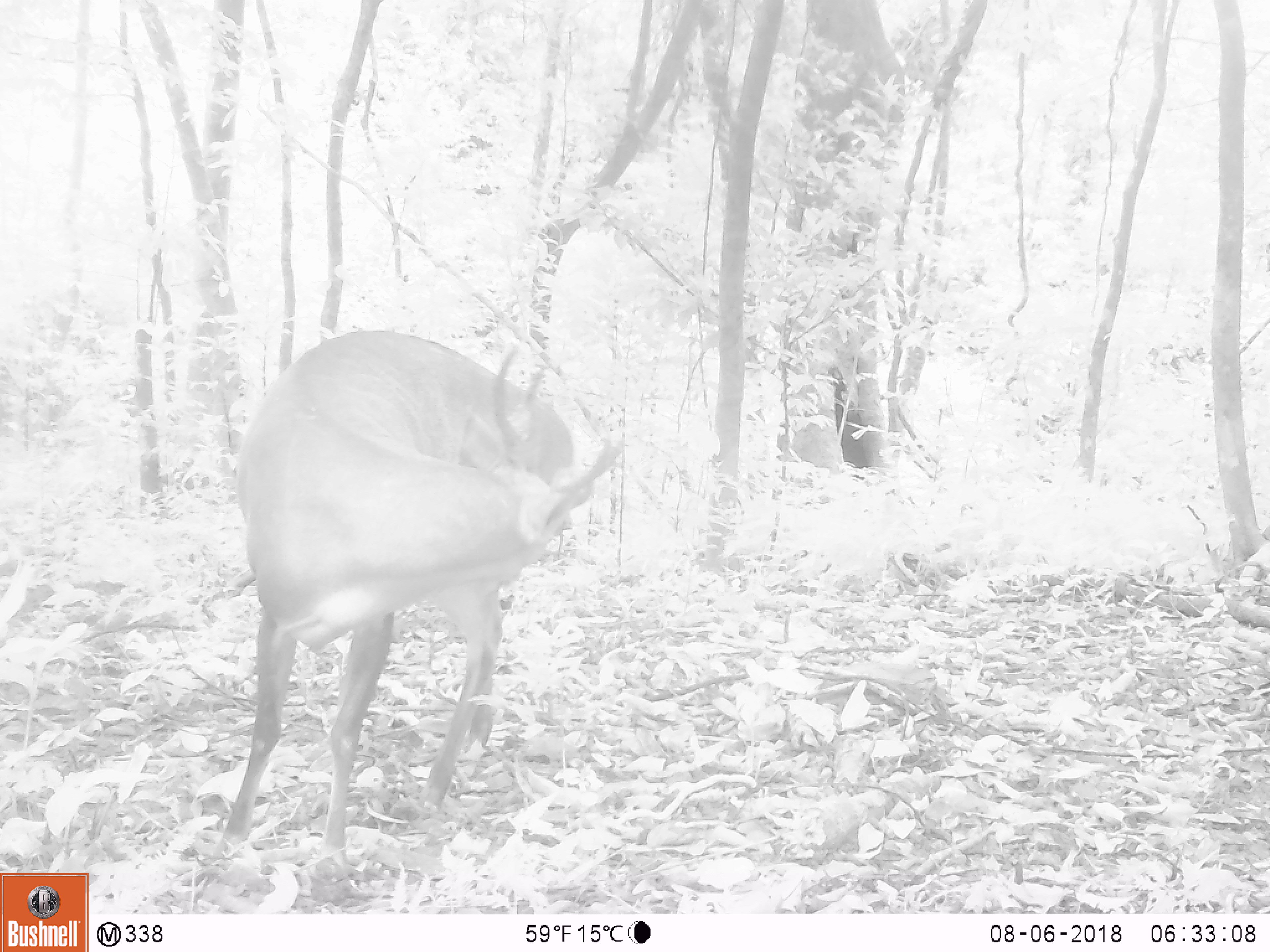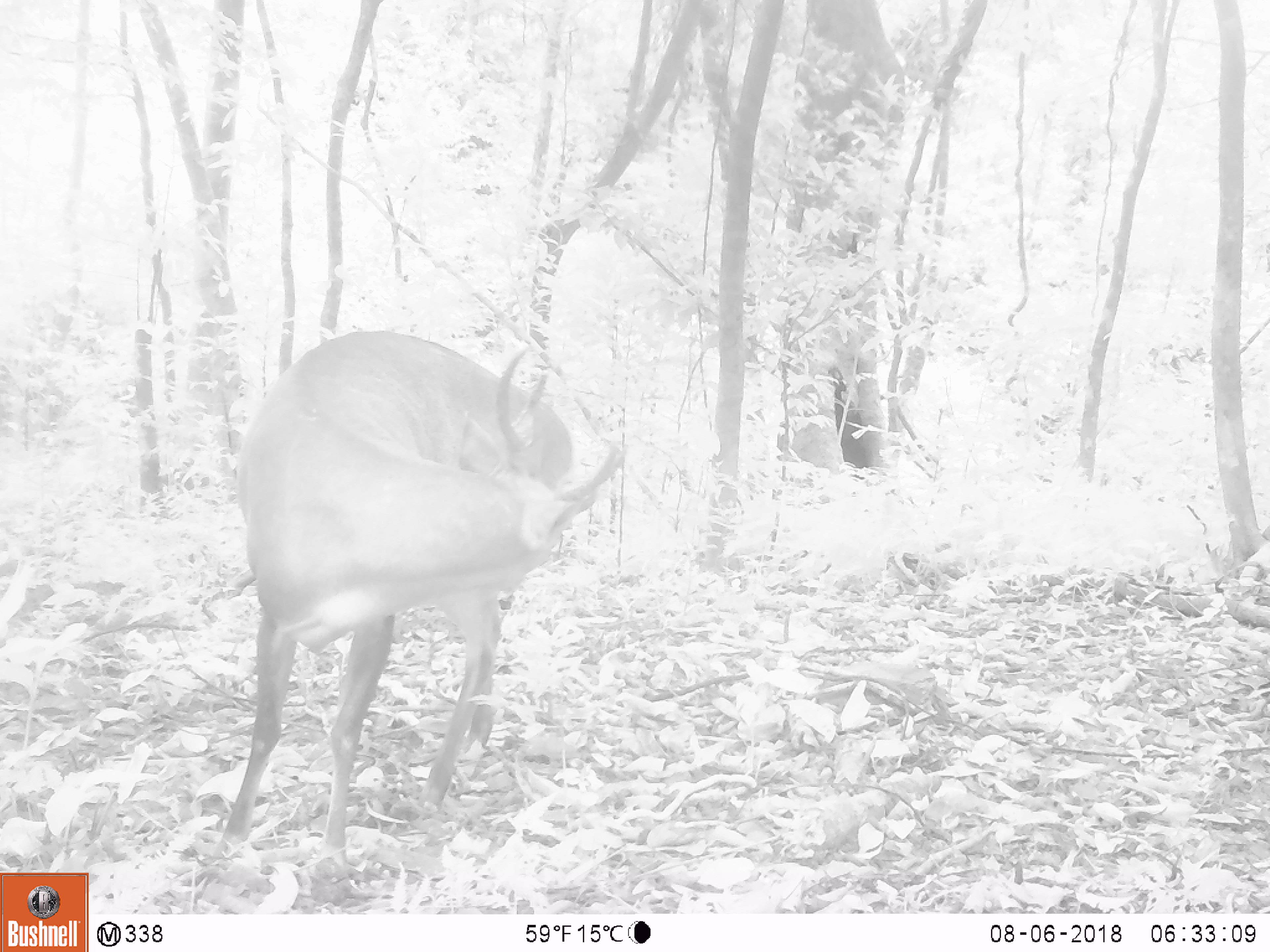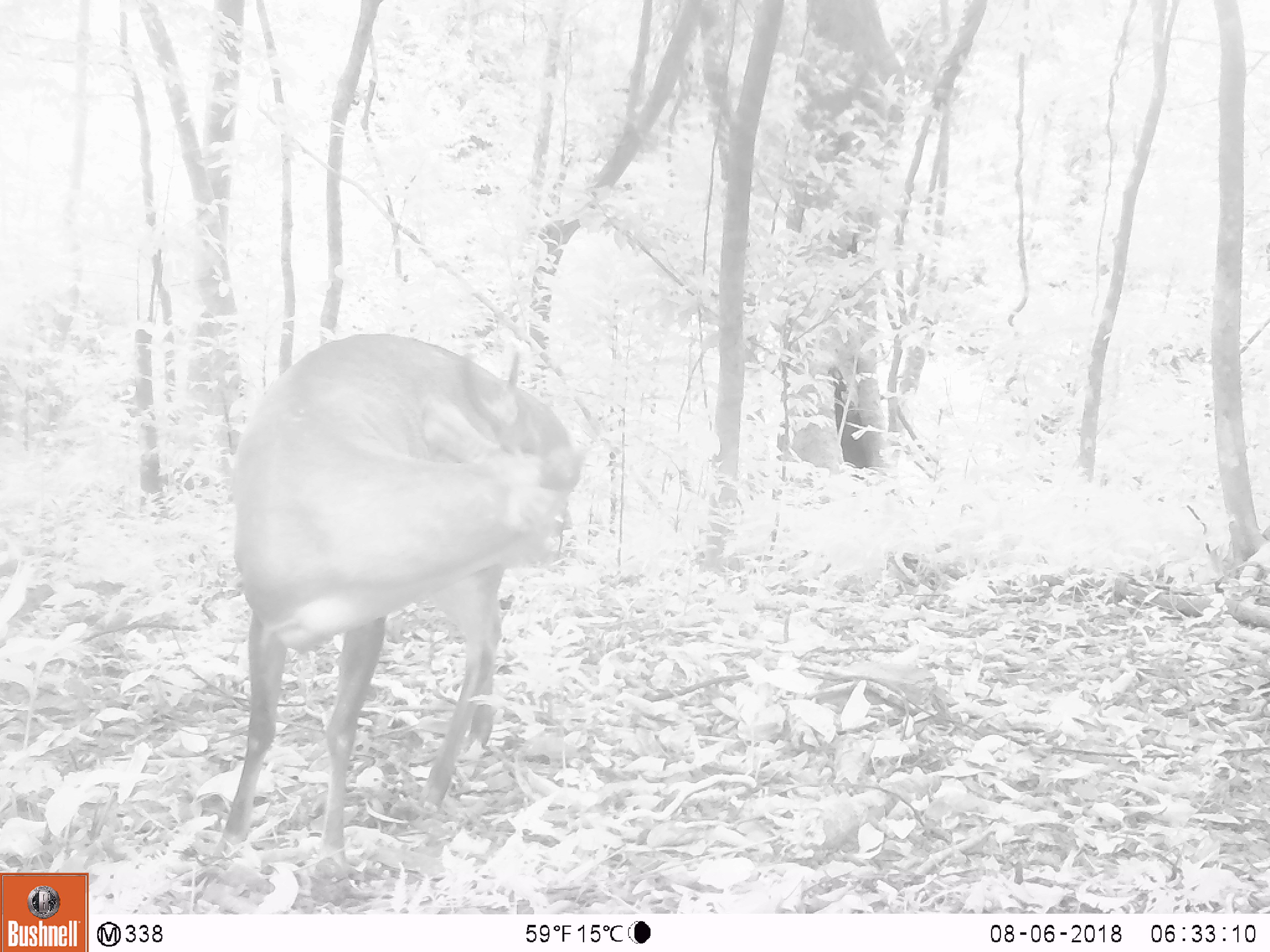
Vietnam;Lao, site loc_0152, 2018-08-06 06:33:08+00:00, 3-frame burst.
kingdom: Animalia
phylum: Chordata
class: Mammalia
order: Artiodactyla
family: Cervidae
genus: Muntiacus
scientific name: Muntiacus vuquangensis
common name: large-antlered muntjac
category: large antlered muntjac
Large antlered muntjac (large-antlered muntjac) (Muntiacus vuquangensis). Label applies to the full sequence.